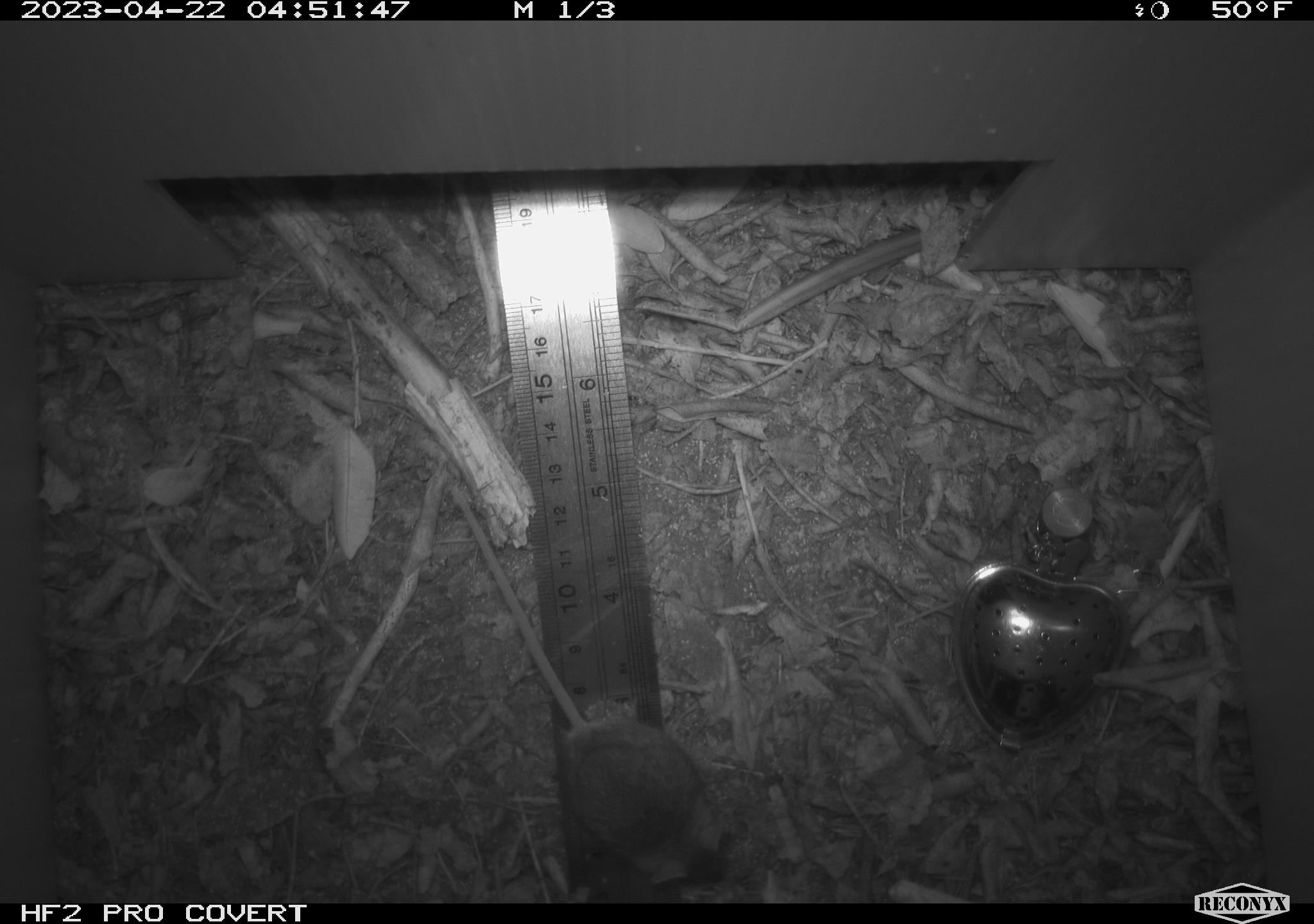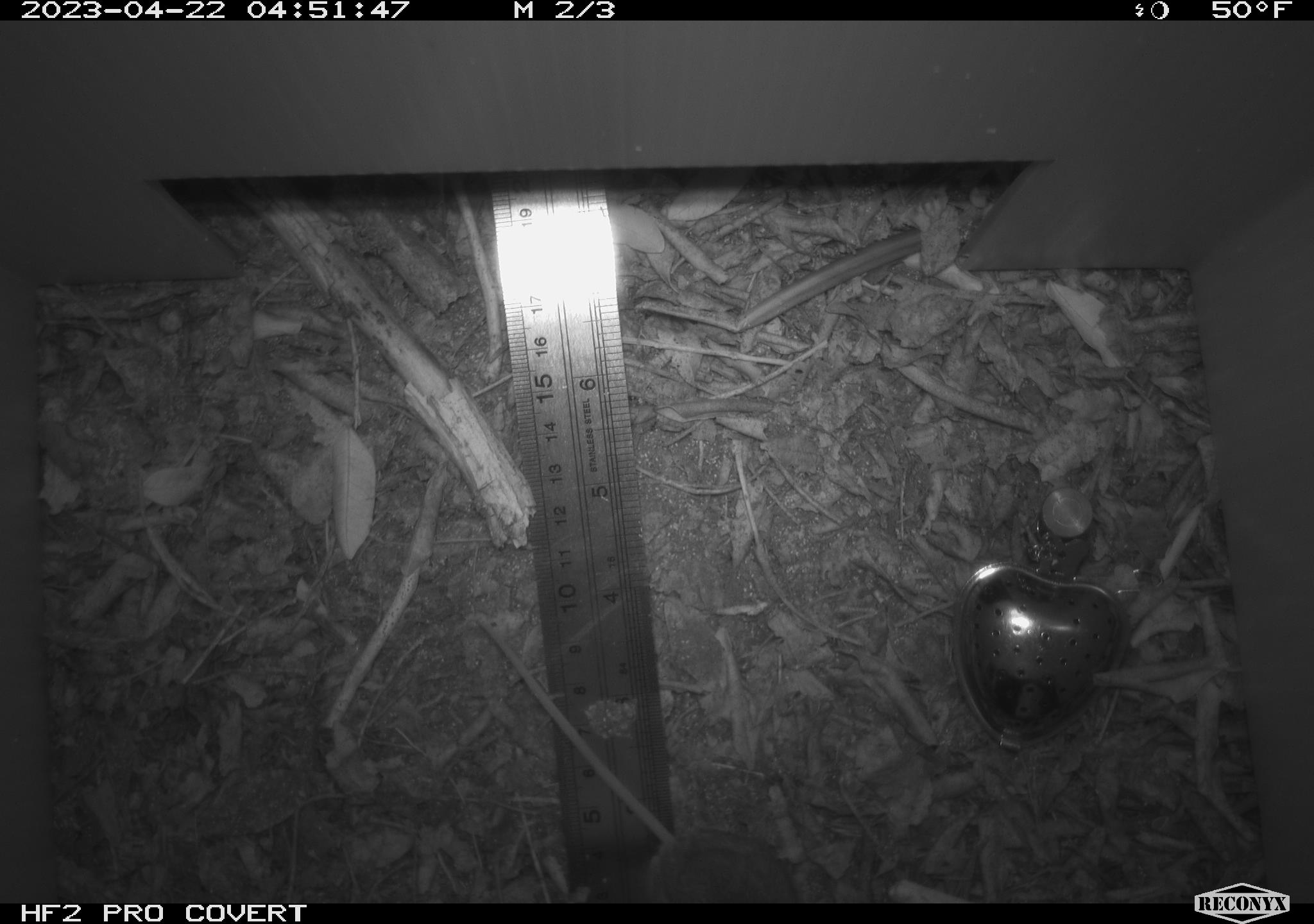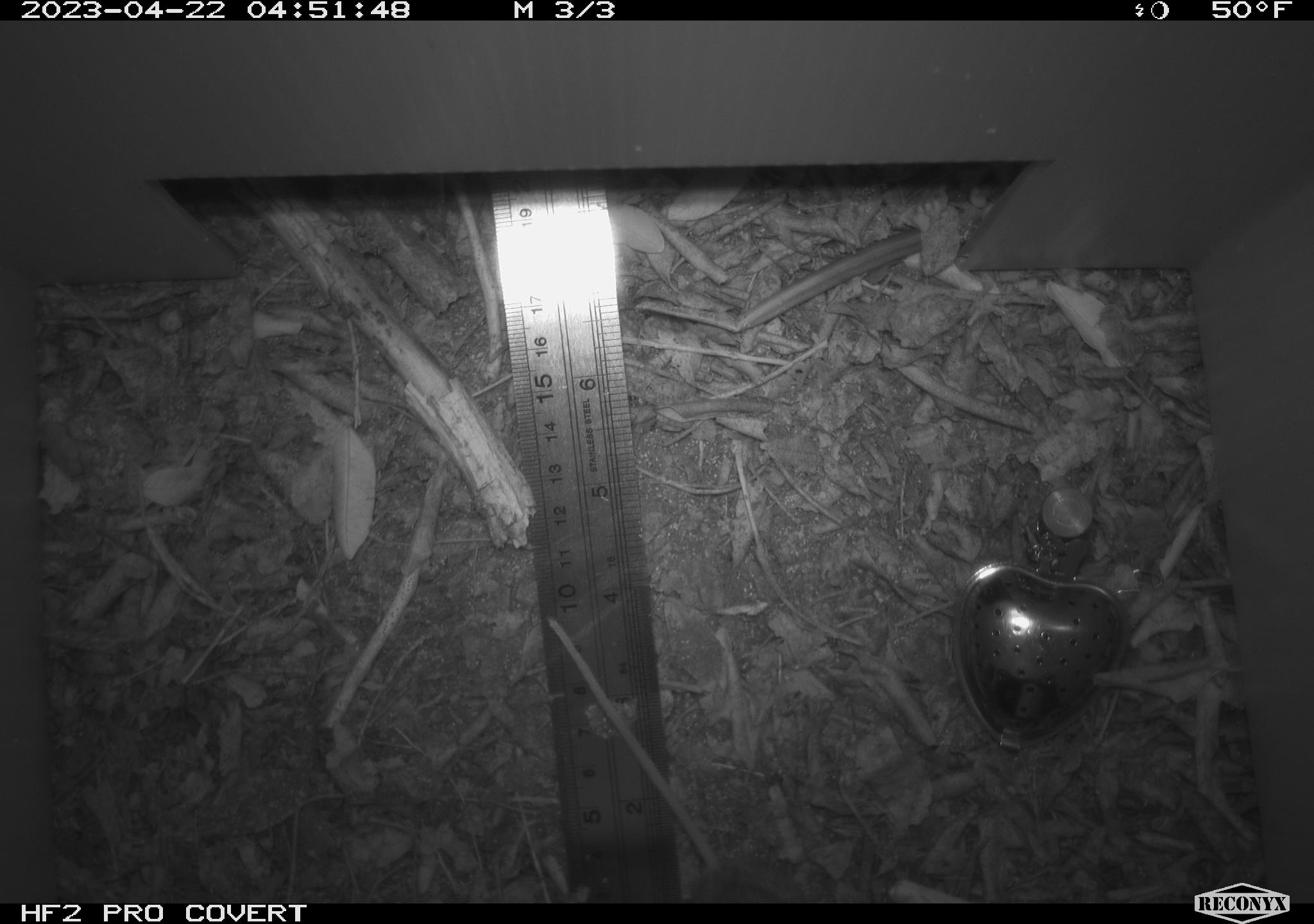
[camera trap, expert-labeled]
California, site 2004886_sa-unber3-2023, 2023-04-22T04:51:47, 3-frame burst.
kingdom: Animalia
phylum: Chordata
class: Mammalia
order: Rodentia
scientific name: Rodentia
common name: mouse species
Mouse species (Rodentia).